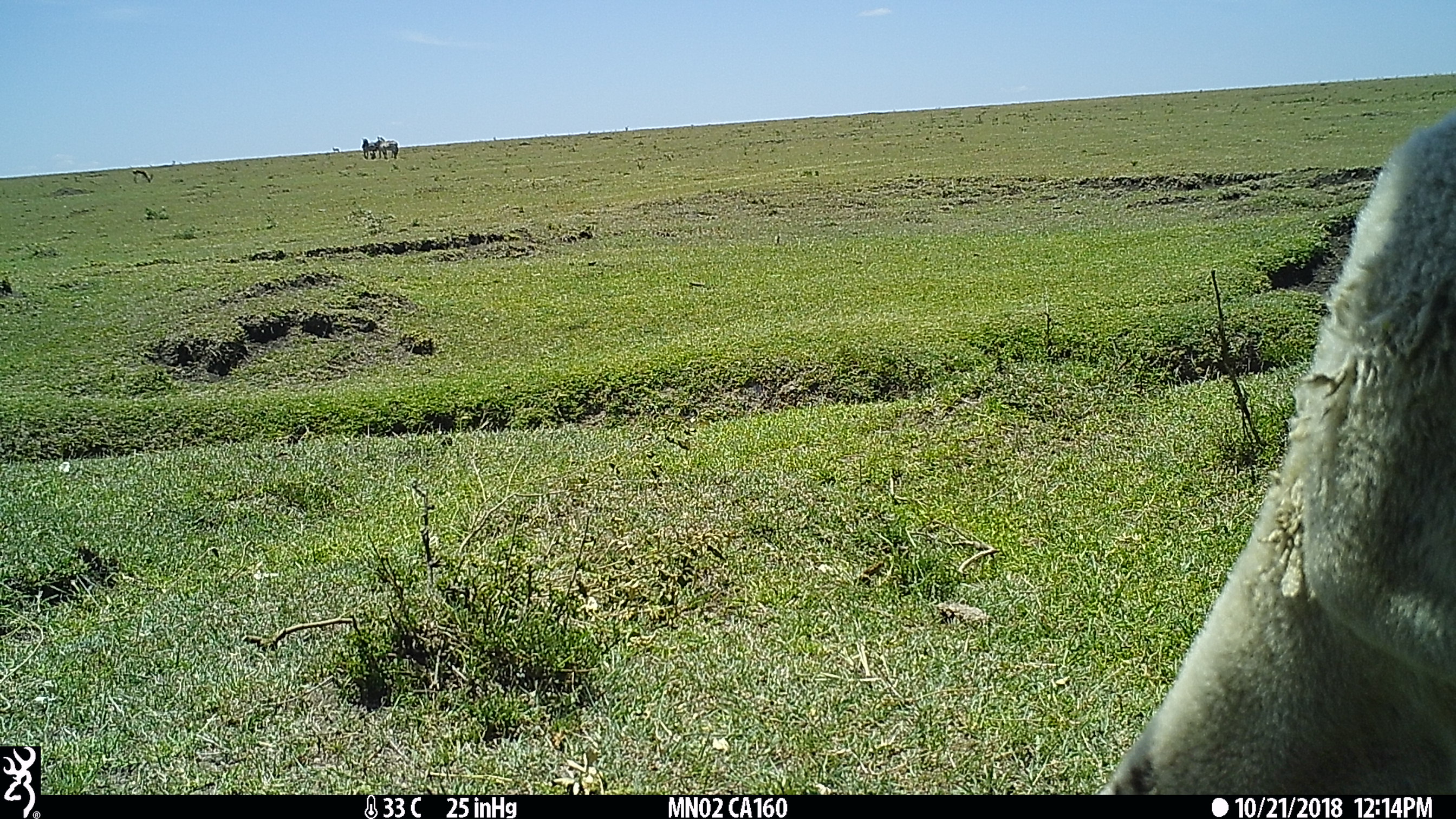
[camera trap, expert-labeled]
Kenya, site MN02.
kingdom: Animalia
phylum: Chordata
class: Mammalia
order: Artiodactyla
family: Bovidae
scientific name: Bovidae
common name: sheep or goat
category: shoat